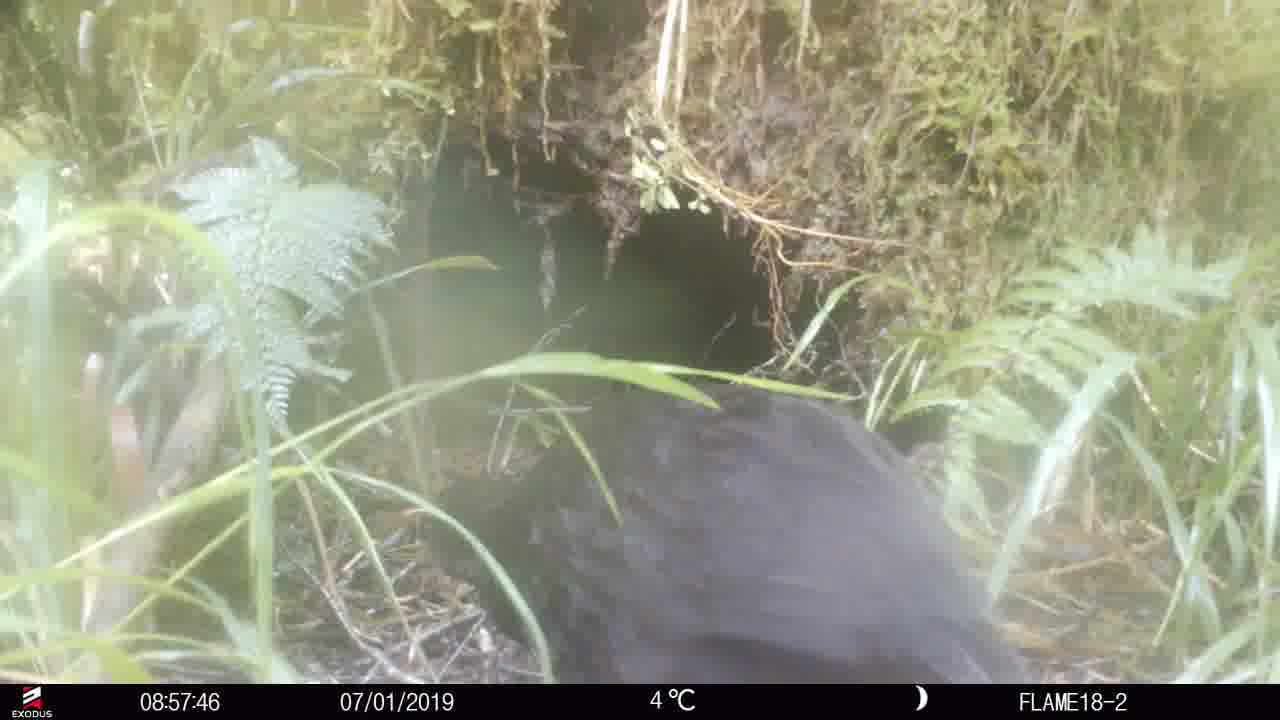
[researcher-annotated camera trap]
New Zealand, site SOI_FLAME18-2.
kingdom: Animalia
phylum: Chordata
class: Aves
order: Gruiformes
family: Rallidae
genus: Gallirallus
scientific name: Gallirallus australis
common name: weka